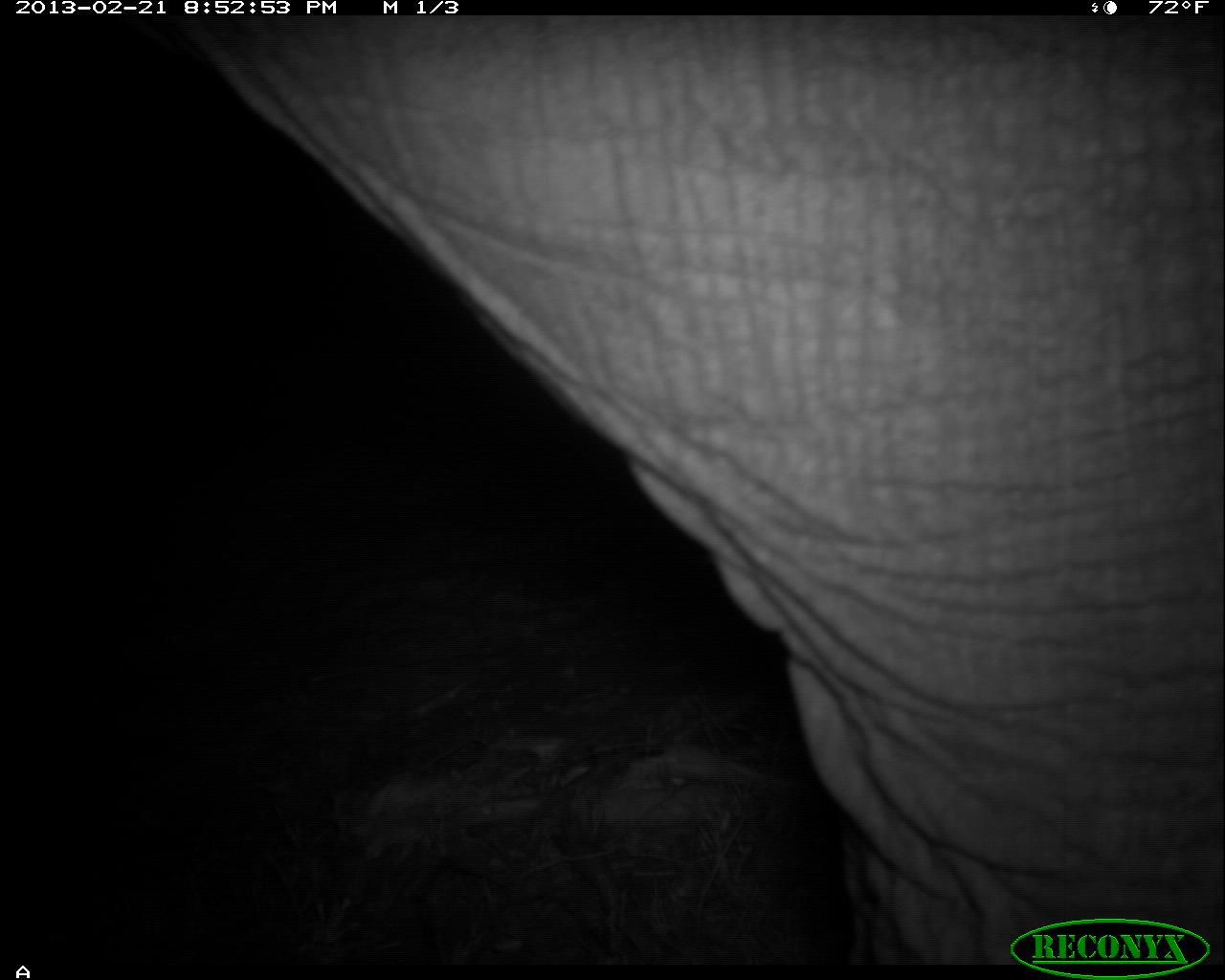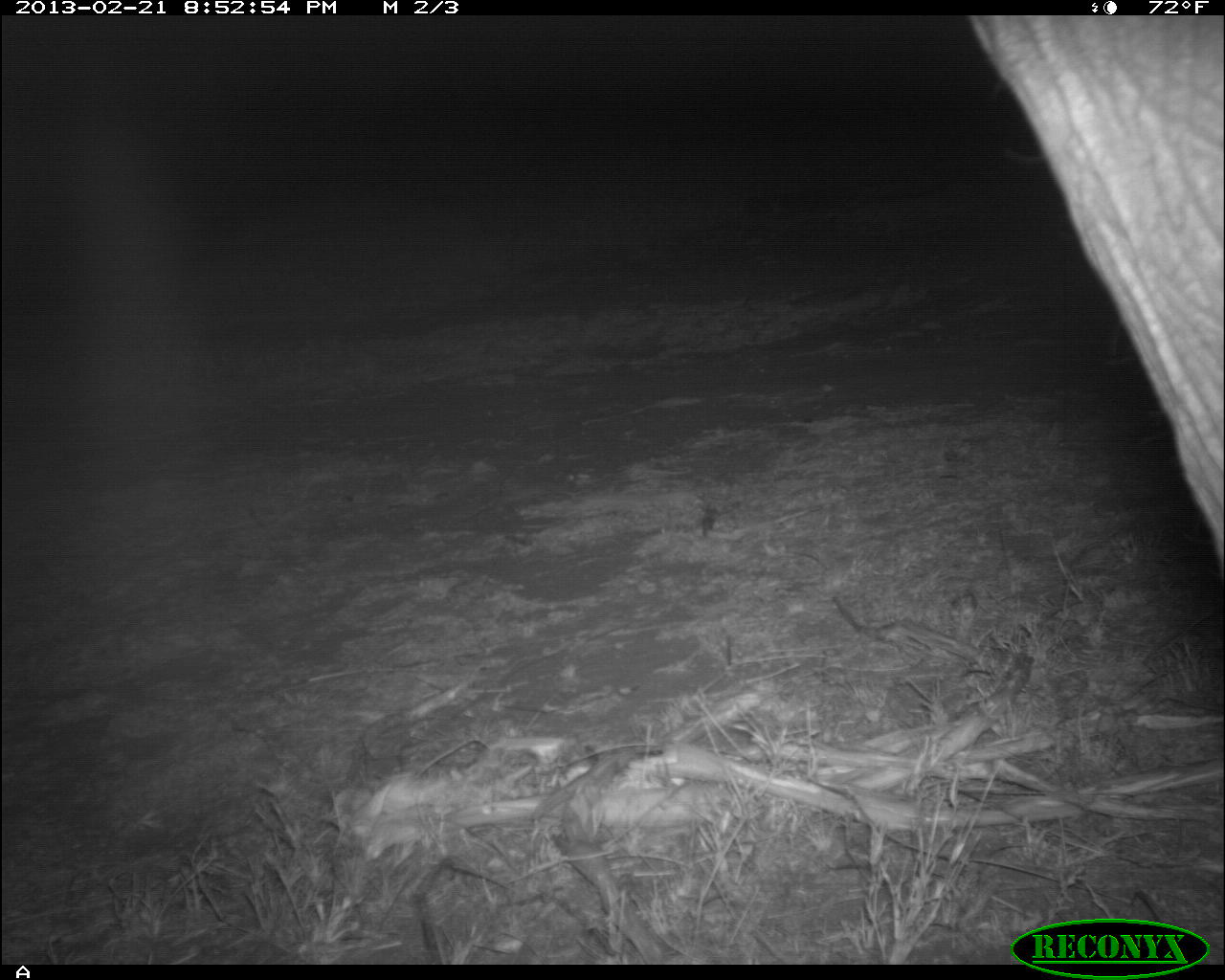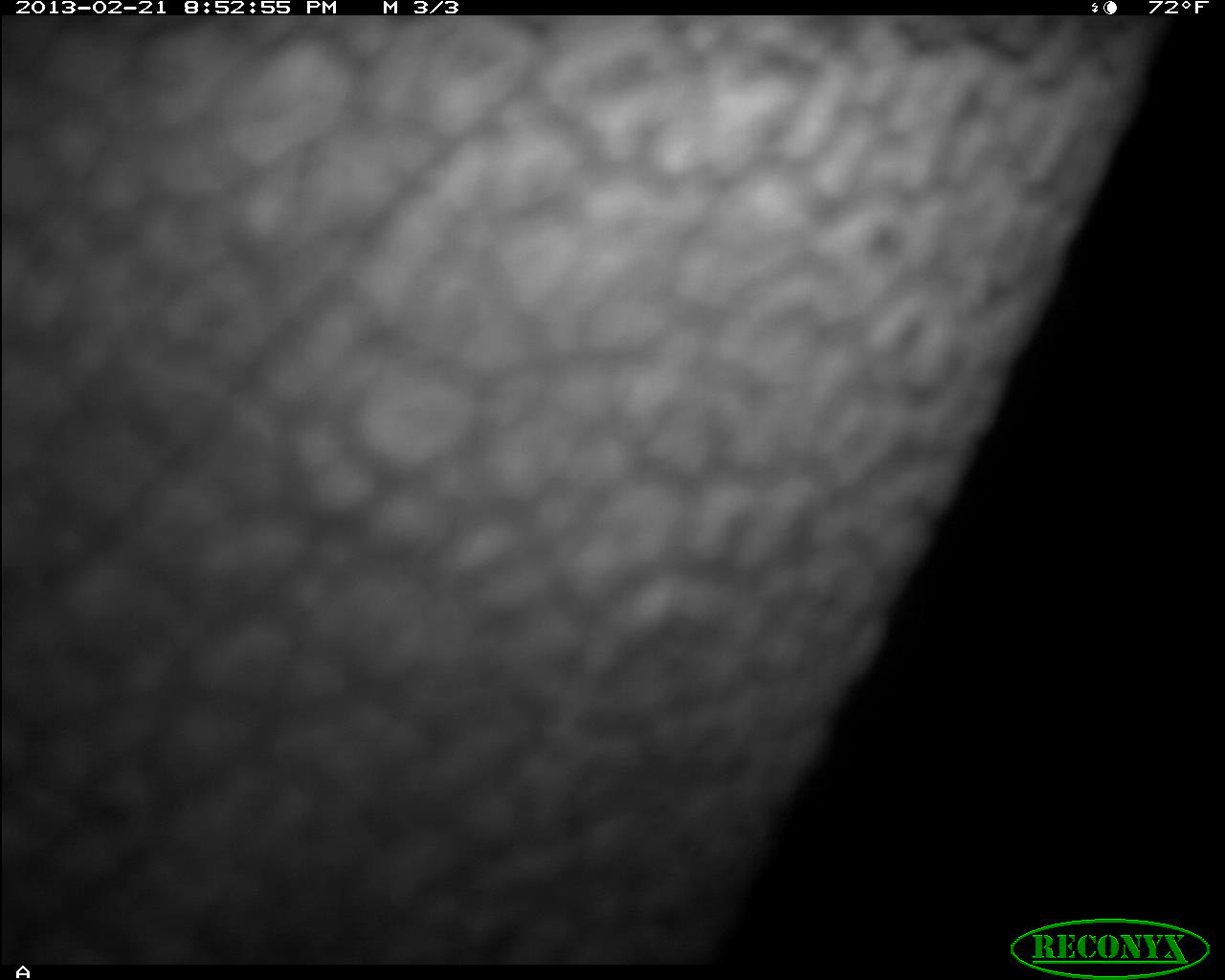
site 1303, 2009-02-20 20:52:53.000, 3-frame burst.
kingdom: Animalia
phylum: Chordata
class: Mammalia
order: Proboscidea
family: Elephantidae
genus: Loxodonta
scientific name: Loxodonta africana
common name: african bush elephant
Loxodonta africana (african bush elephant), count 1.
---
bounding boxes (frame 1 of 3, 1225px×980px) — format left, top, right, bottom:
loxodonta africana: 179, 8, 1213, 954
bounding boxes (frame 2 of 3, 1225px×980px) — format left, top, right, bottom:
loxodonta africana: 968, 16, 1225, 582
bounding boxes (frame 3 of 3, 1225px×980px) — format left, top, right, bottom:
loxodonta africana: 0, 11, 1171, 968